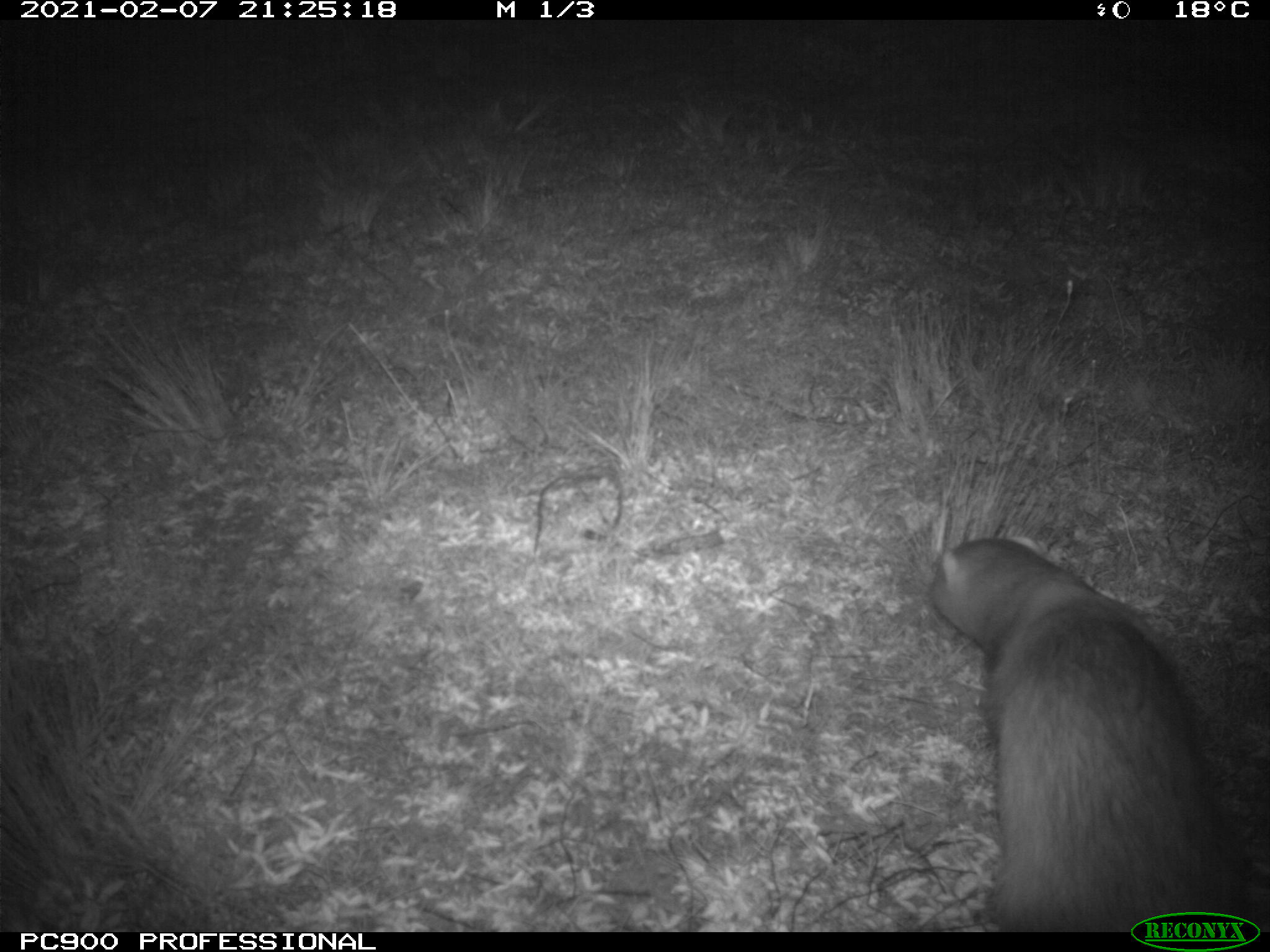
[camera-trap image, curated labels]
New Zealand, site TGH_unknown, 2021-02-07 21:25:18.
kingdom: Animalia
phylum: Chordata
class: Mammalia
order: Carnivora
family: Mustelidae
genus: Mustela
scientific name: Mustela furo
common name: ferret